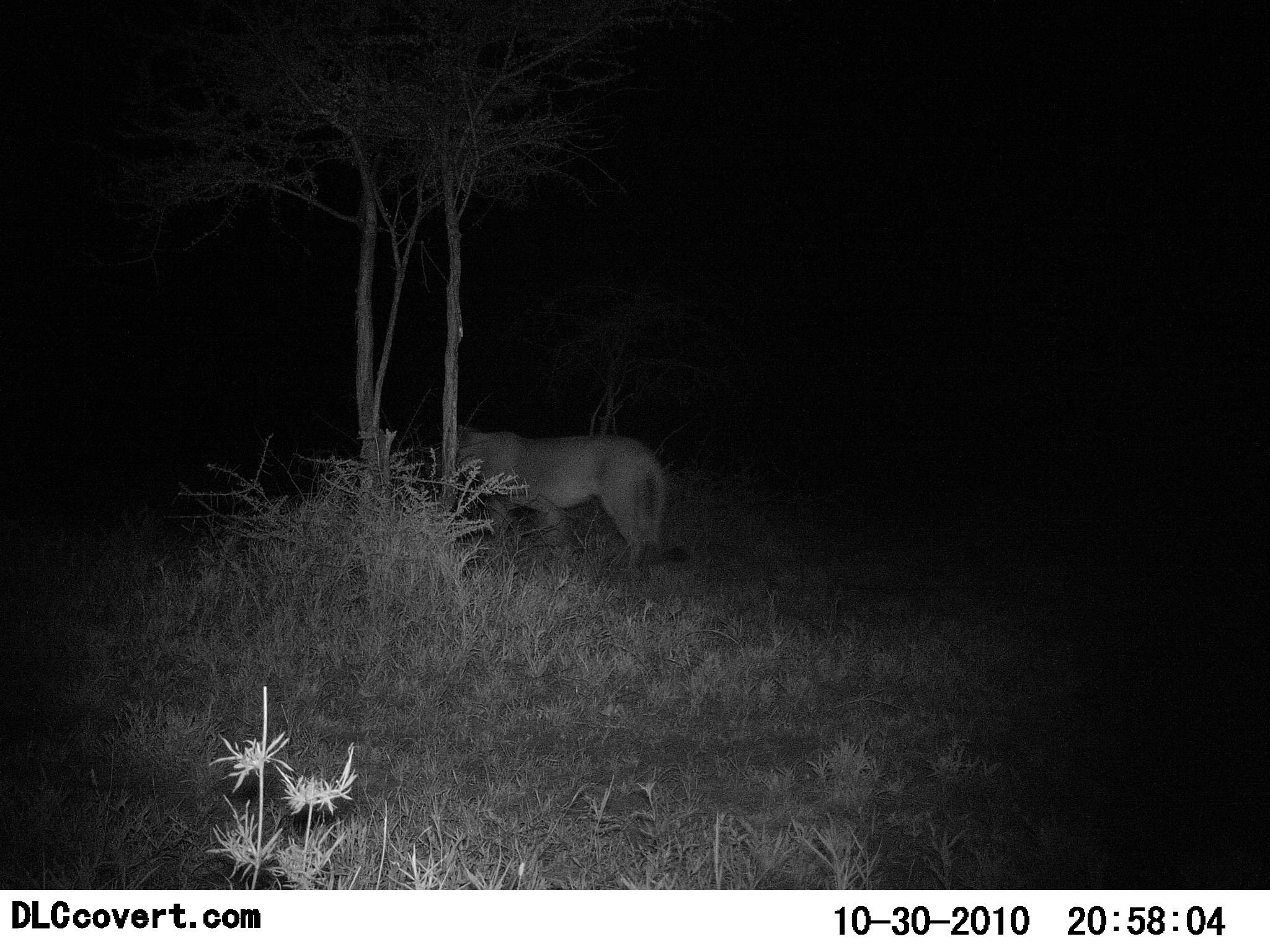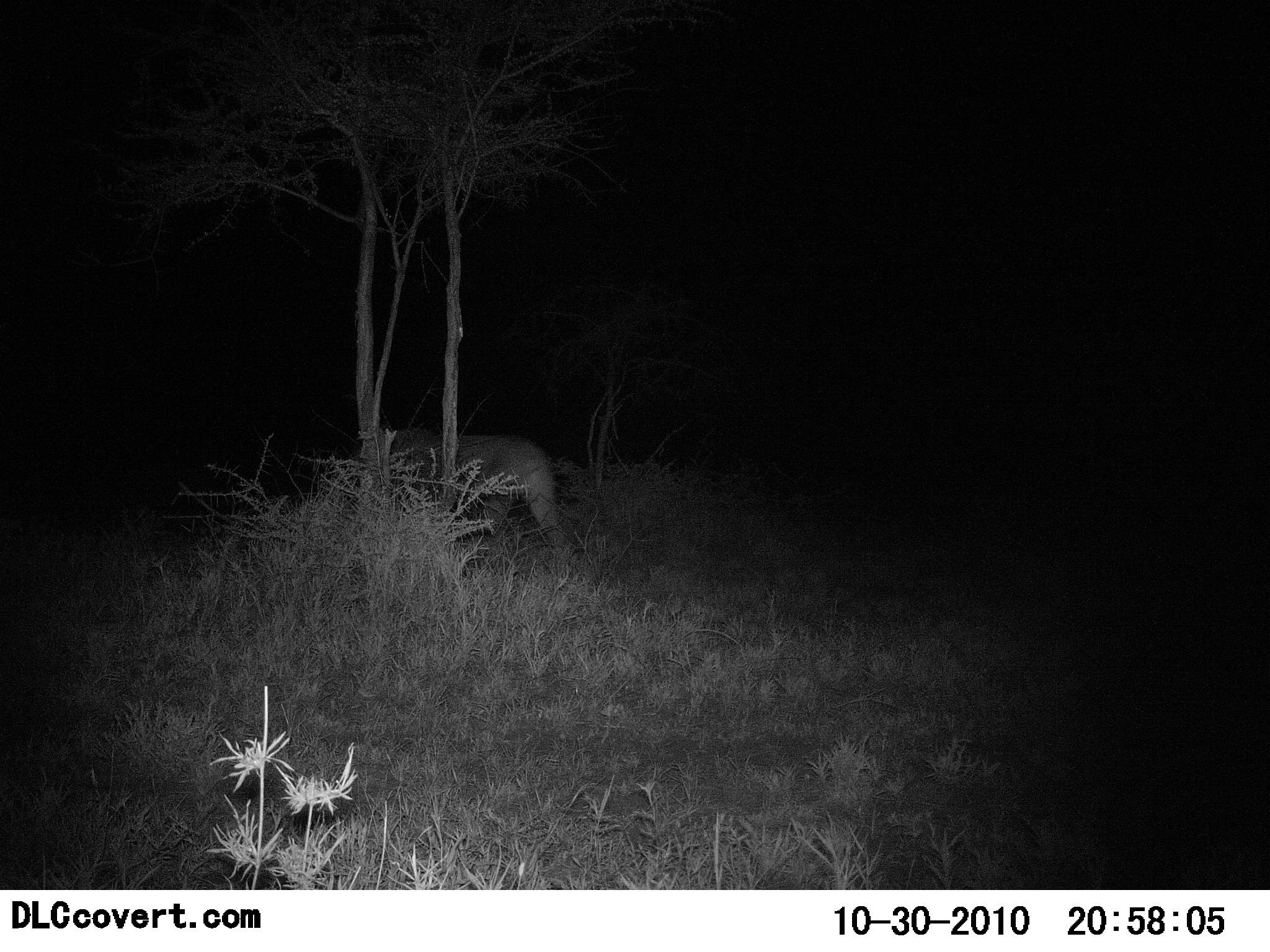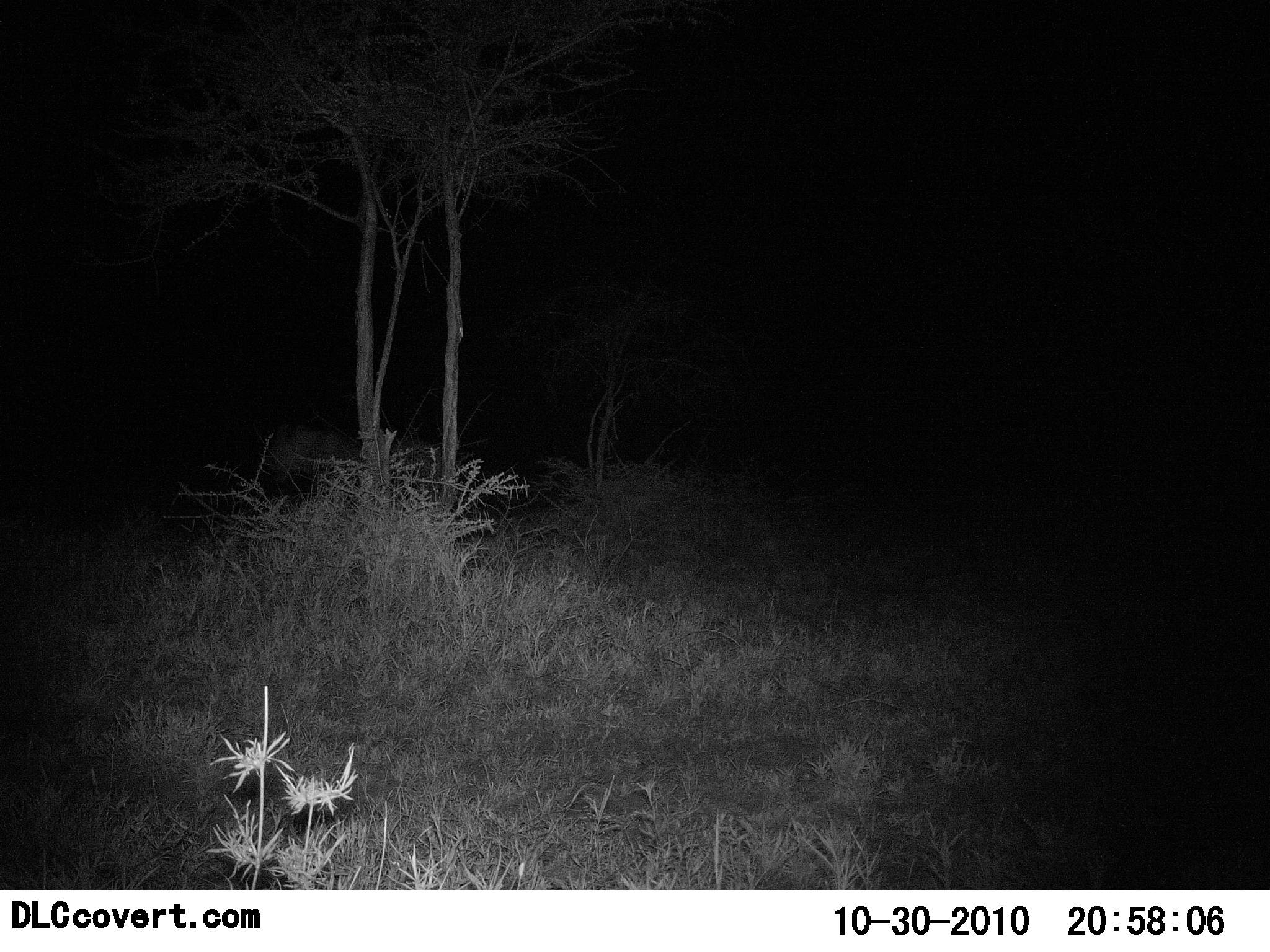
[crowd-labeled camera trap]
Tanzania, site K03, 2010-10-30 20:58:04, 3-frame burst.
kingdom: Animalia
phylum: Chordata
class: Mammalia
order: Carnivora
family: Felidae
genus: Panthera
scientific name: Panthera leo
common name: lion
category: lionfemale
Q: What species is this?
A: Lionfemale (lion) (Panthera leo).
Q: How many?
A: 1.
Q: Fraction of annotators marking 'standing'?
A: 6%.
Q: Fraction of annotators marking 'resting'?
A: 0%.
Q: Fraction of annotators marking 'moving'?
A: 100%.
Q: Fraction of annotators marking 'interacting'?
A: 0%.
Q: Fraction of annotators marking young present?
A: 0%.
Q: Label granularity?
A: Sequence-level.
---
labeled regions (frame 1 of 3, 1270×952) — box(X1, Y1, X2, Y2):
animal: box(430, 425, 690, 573)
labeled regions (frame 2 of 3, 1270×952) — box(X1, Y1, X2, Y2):
animal: box(379, 428, 569, 560)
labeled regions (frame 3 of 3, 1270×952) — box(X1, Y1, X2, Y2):
animal: box(263, 428, 443, 500)